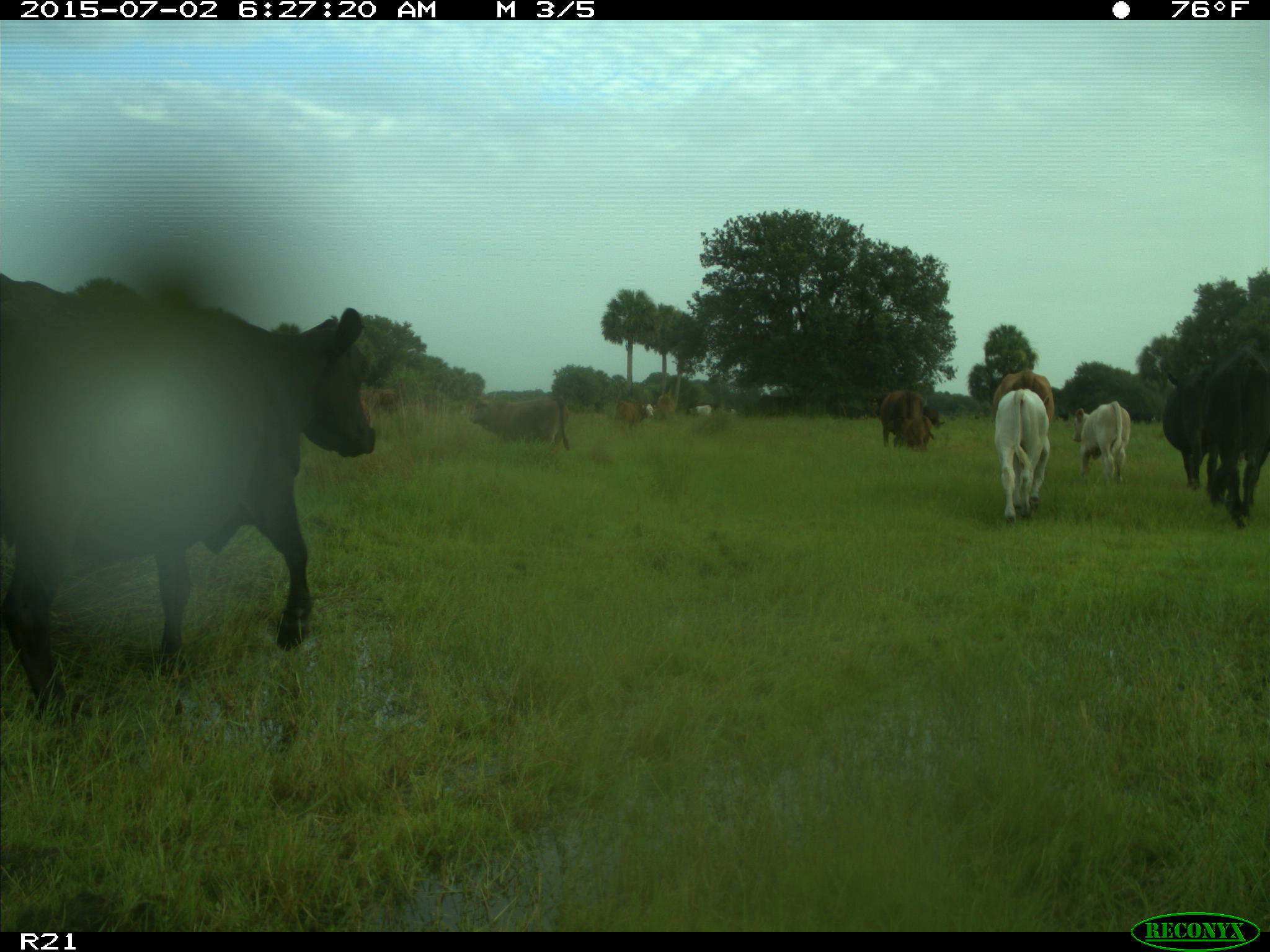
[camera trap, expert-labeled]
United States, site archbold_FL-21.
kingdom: Animalia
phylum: Chordata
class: Mammalia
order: Artiodactyla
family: Bovidae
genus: Bos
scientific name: Bos taurus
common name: domestic cow